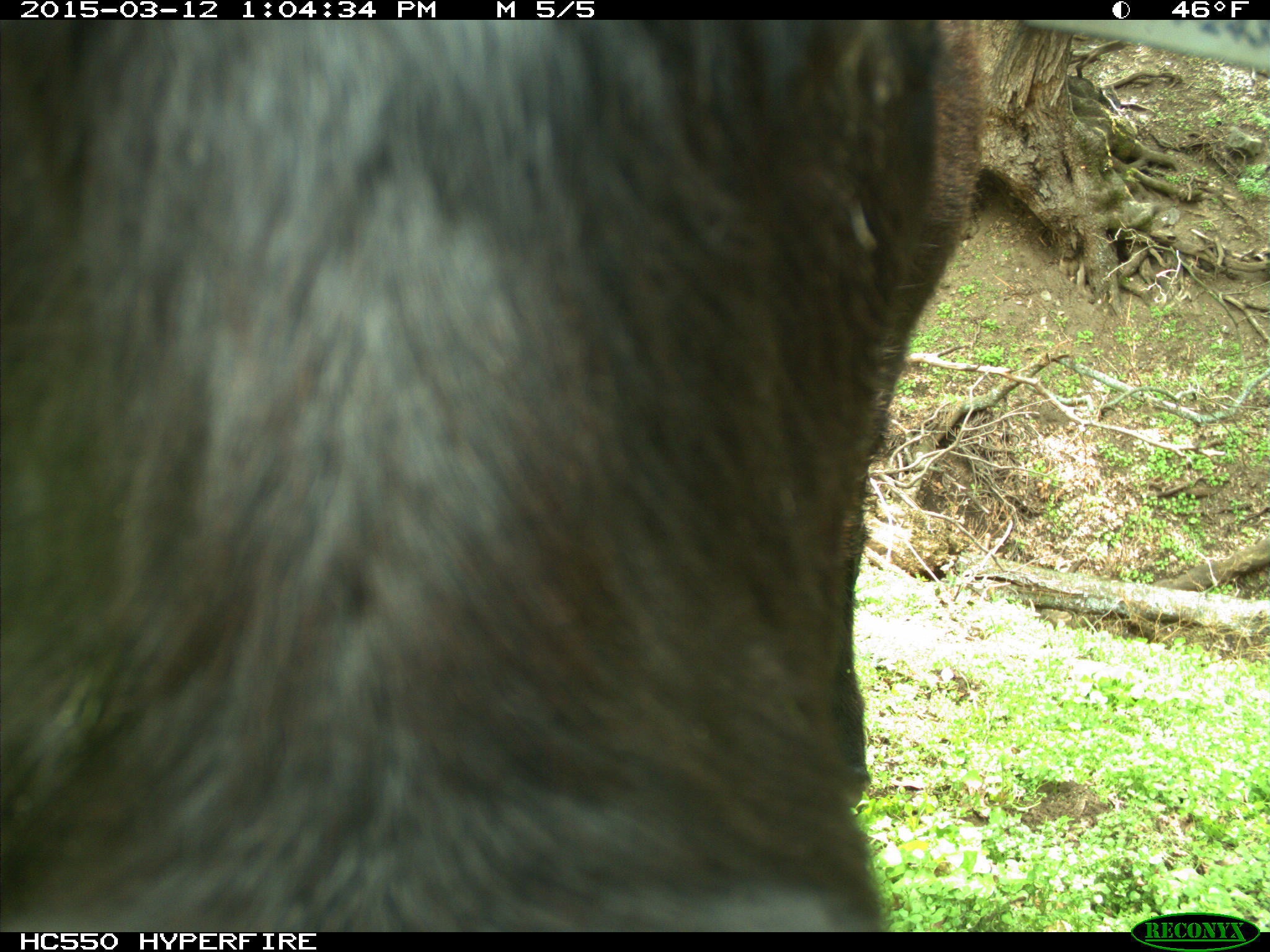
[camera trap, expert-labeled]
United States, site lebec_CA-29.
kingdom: Animalia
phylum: Chordata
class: Mammalia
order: Artiodactyla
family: Bovidae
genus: Bos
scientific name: Bos taurus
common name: domestic cow